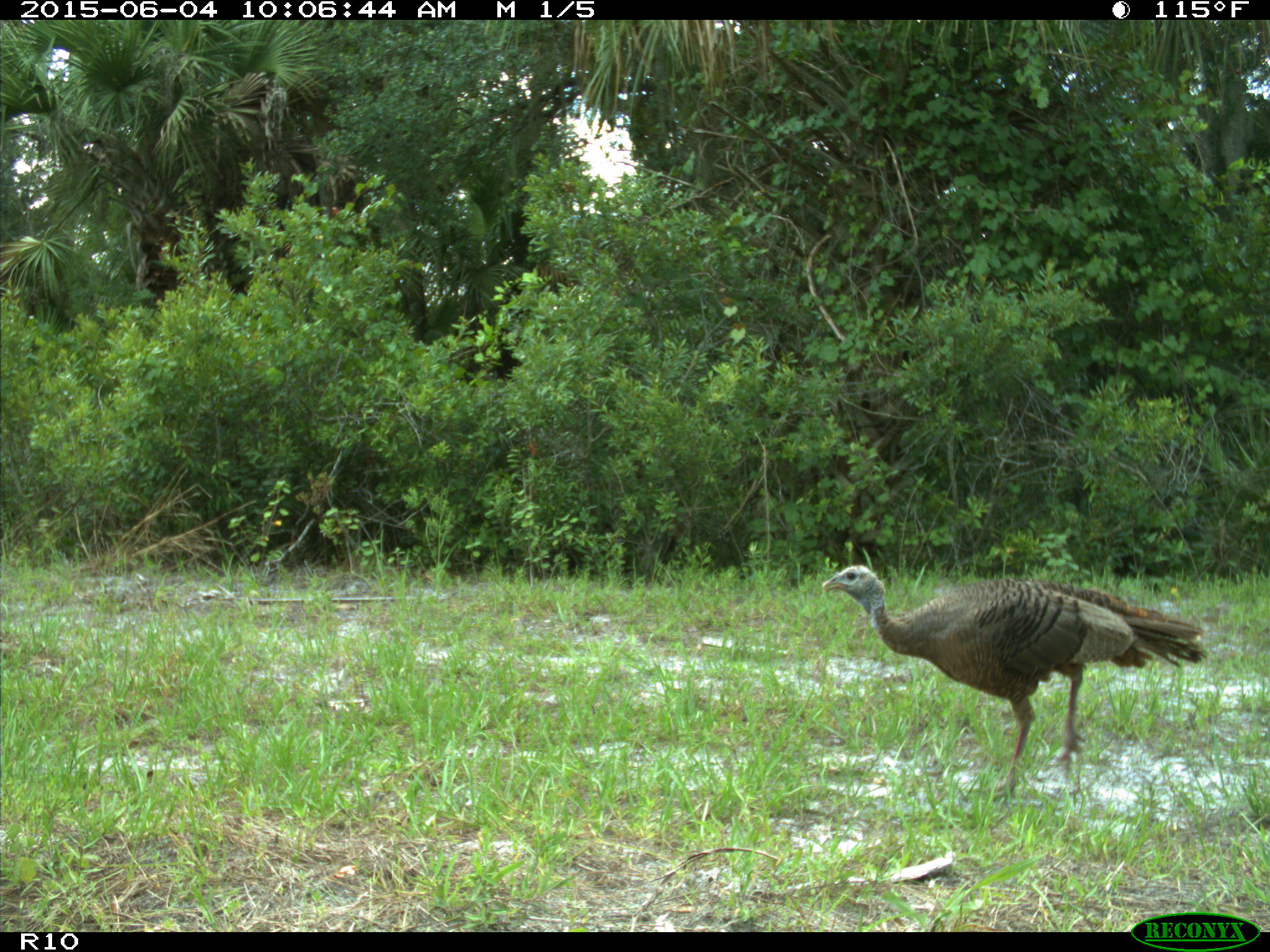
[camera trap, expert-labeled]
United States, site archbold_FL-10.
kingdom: Animalia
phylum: Chordata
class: Aves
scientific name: Aves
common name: birds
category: unidentified bird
Unidentified bird (birds) (Aves).